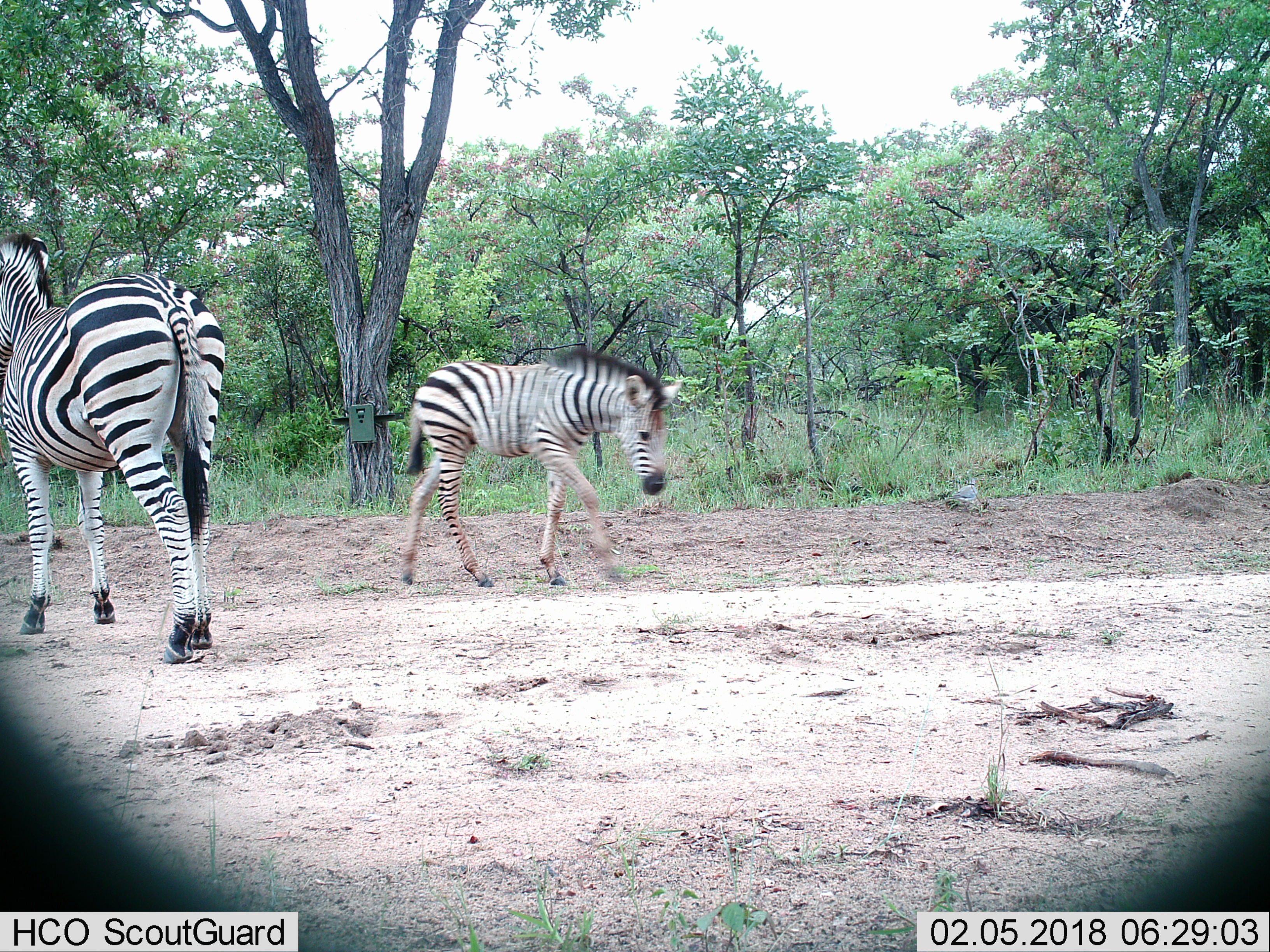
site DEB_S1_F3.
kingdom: Animalia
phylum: Chordata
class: Mammalia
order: Perissodactyla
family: Equidae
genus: Equus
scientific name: Equus quagga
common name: plains zebra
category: zebraplains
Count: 2.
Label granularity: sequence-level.